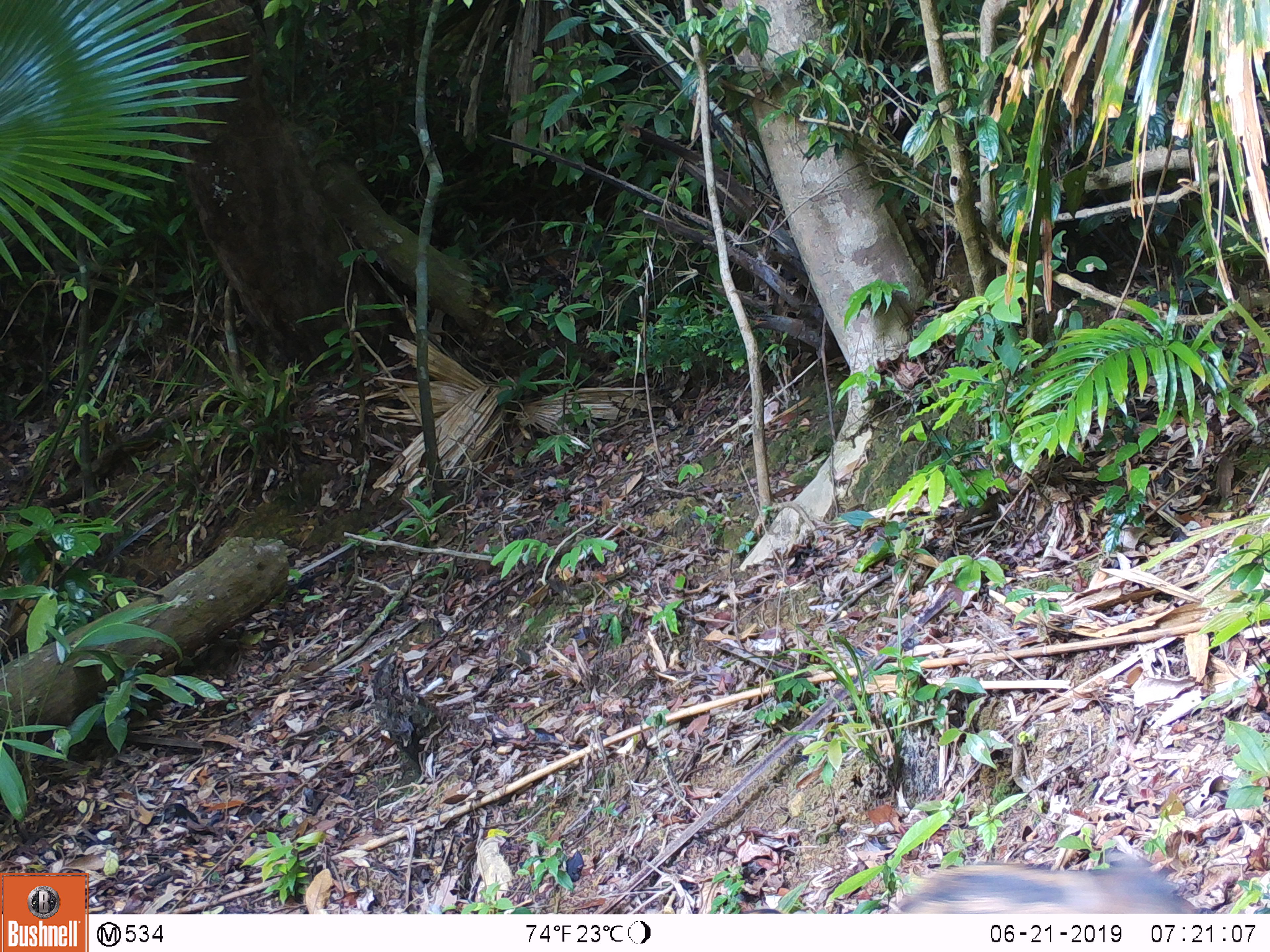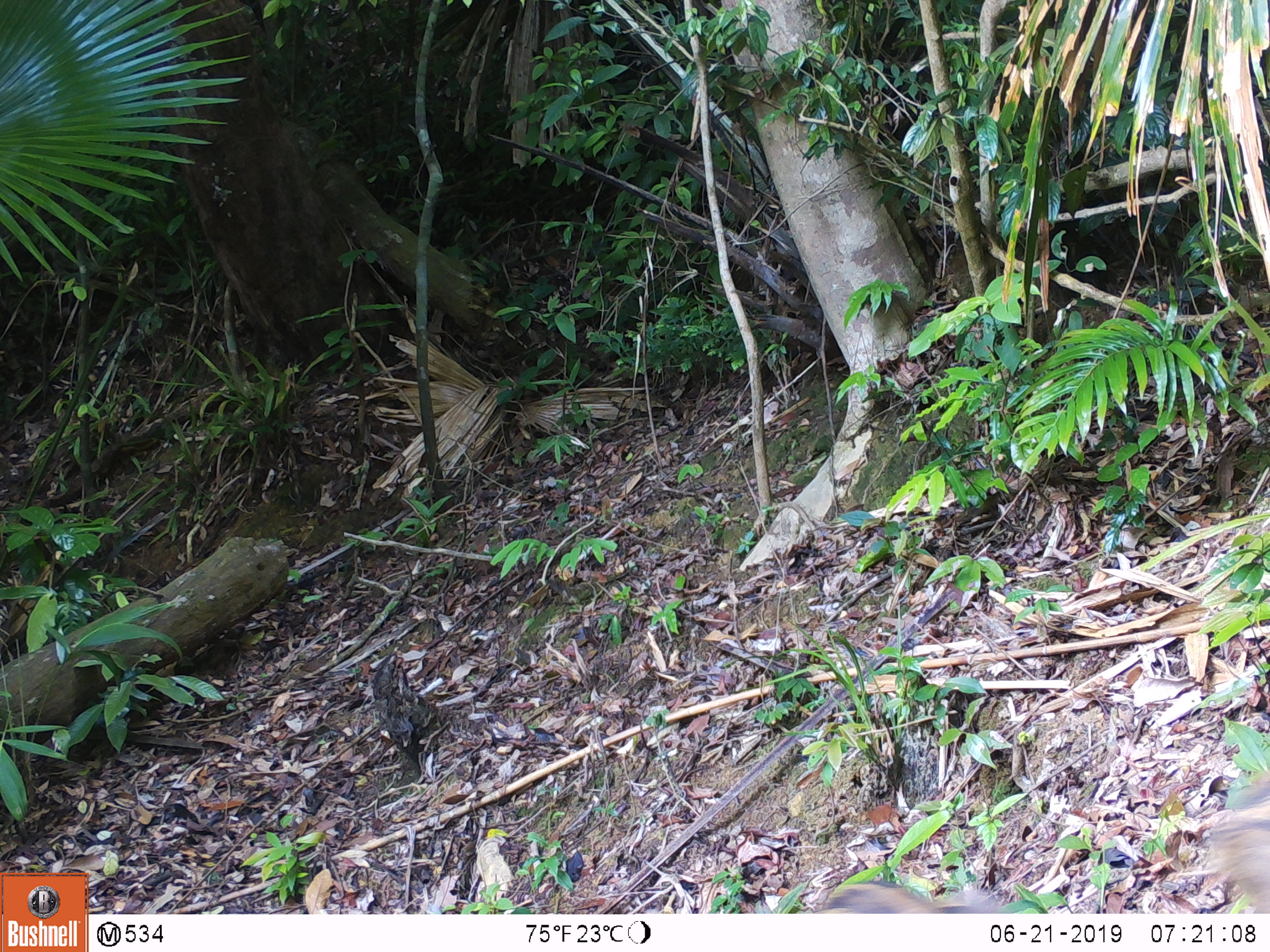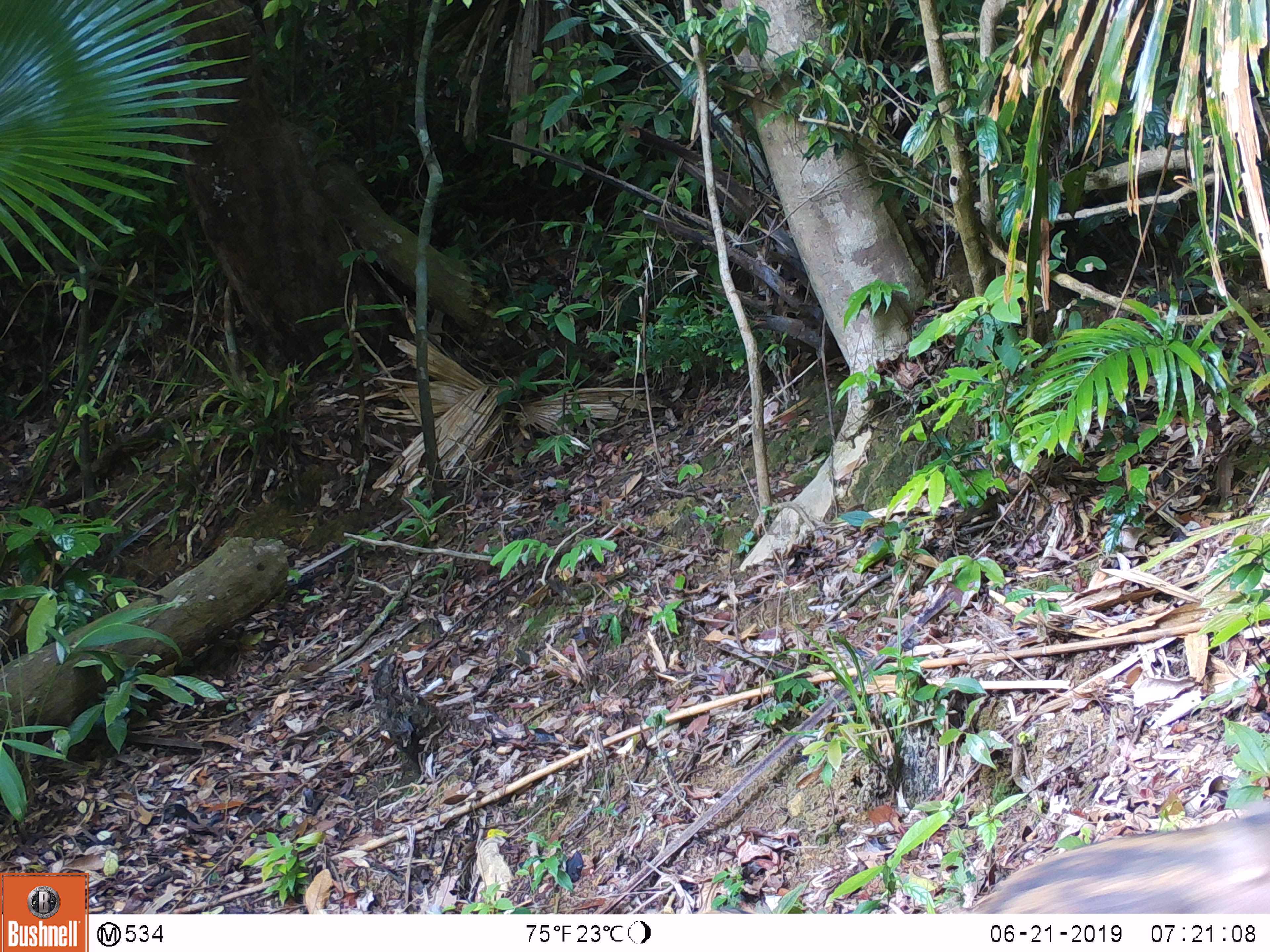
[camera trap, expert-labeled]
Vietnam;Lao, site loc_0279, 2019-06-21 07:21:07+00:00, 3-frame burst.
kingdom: Animalia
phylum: Chordata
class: Mammalia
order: Artiodactyla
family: Suidae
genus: Sus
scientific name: Sus scrofa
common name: eurasian wild pig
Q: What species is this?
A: Eurasian wild pig (Sus scrofa).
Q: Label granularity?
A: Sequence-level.